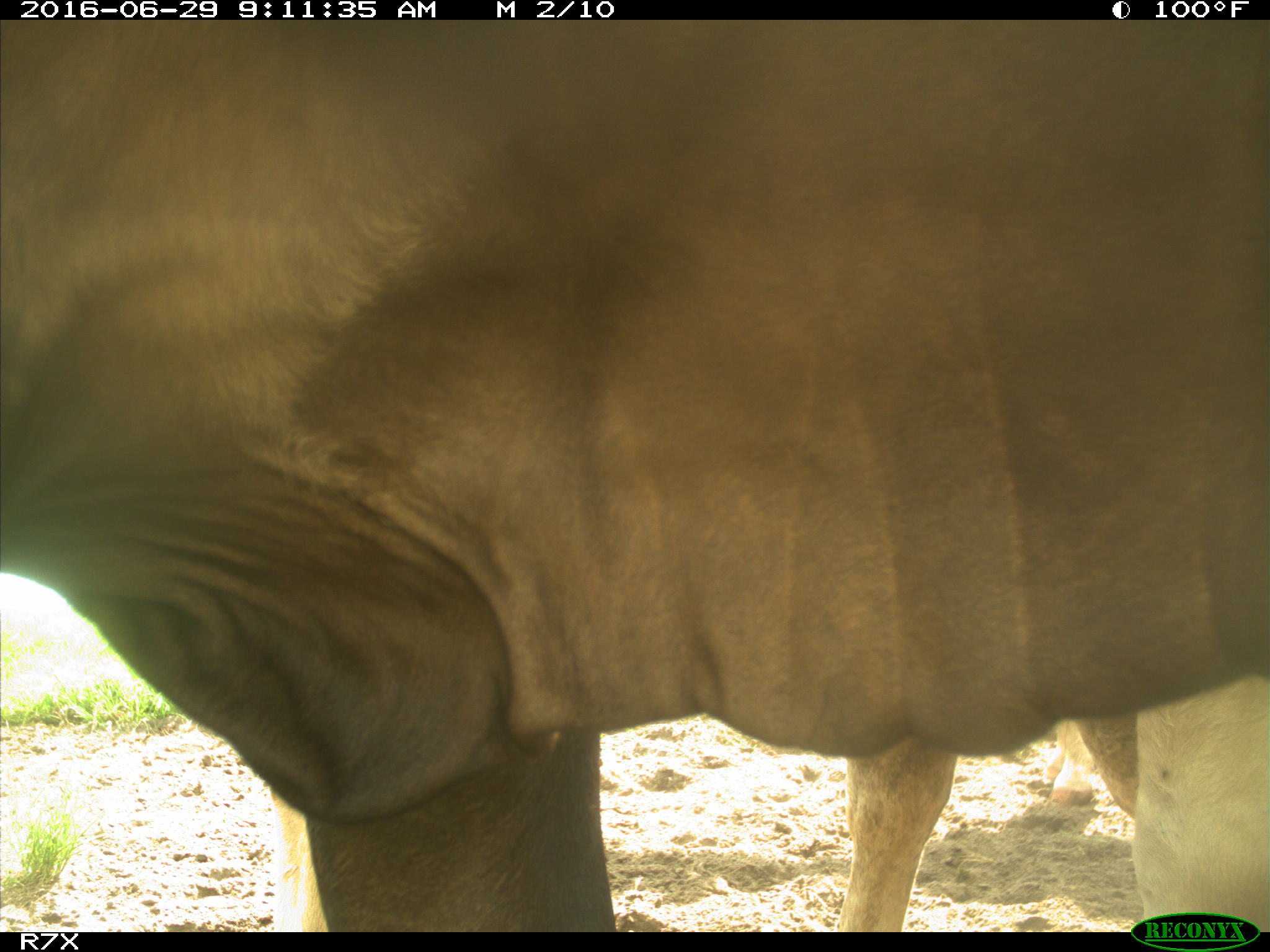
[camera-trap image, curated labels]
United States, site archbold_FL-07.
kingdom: Animalia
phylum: Chordata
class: Mammalia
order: Artiodactyla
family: Bovidae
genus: Bos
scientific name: Bos taurus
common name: domestic cow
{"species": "Bos taurus (domestic cow)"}